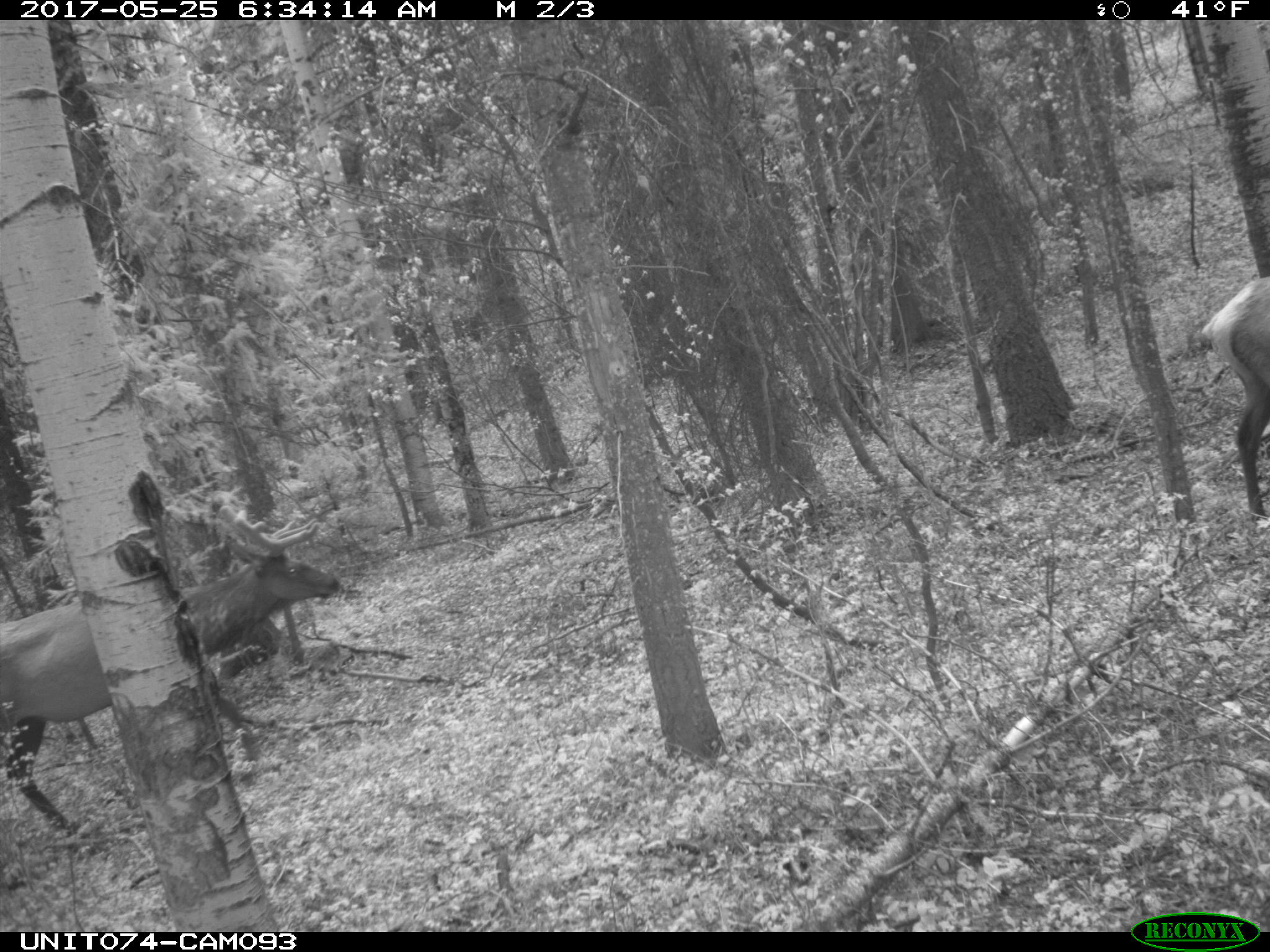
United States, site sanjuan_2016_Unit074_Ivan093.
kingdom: Animalia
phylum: Chordata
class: Mammalia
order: Artiodactyla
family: Cervidae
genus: Cervus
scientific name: Cervus elaphus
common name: red deer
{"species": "Cervus elaphus (red deer)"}